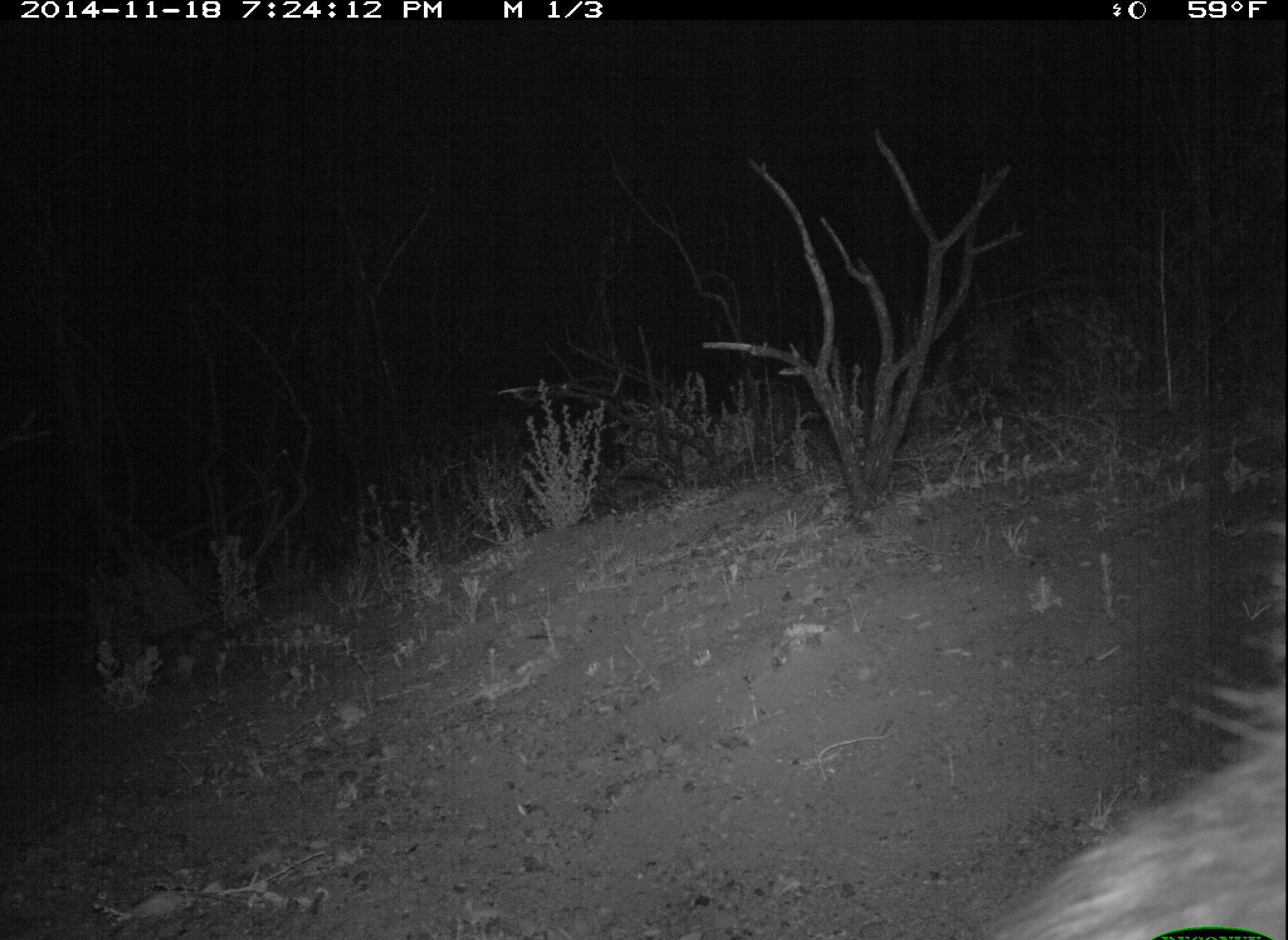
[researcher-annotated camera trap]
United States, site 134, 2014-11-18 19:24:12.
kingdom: Animalia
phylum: Chordata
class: Mammalia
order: Carnivora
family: Procyonidae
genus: Procyon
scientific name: Procyon lotor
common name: raccoon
Raccoon (Procyon lotor).